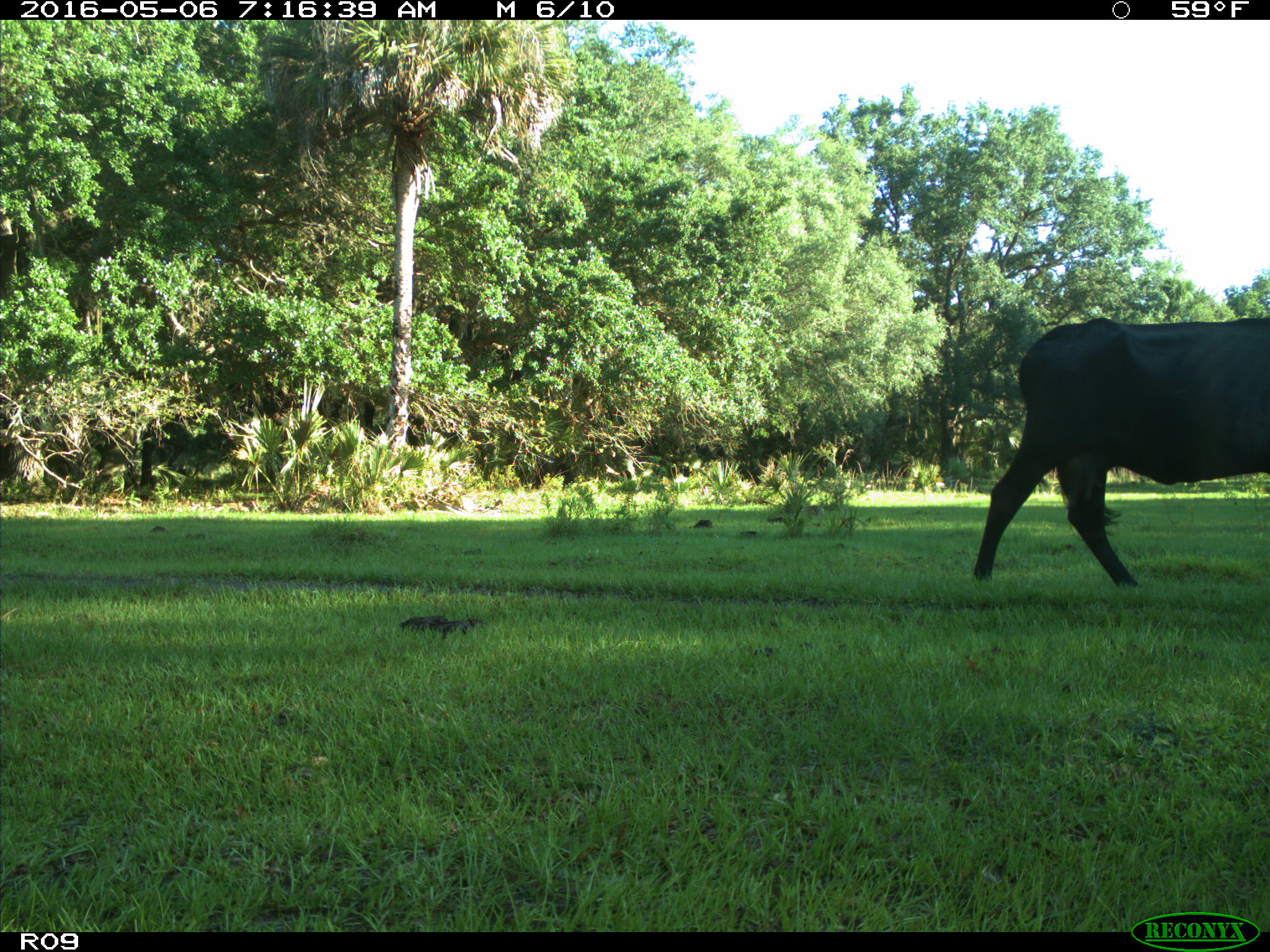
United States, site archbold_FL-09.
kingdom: Animalia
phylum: Chordata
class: Mammalia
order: Artiodactyla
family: Bovidae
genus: Bos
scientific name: Bos taurus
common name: domestic cow